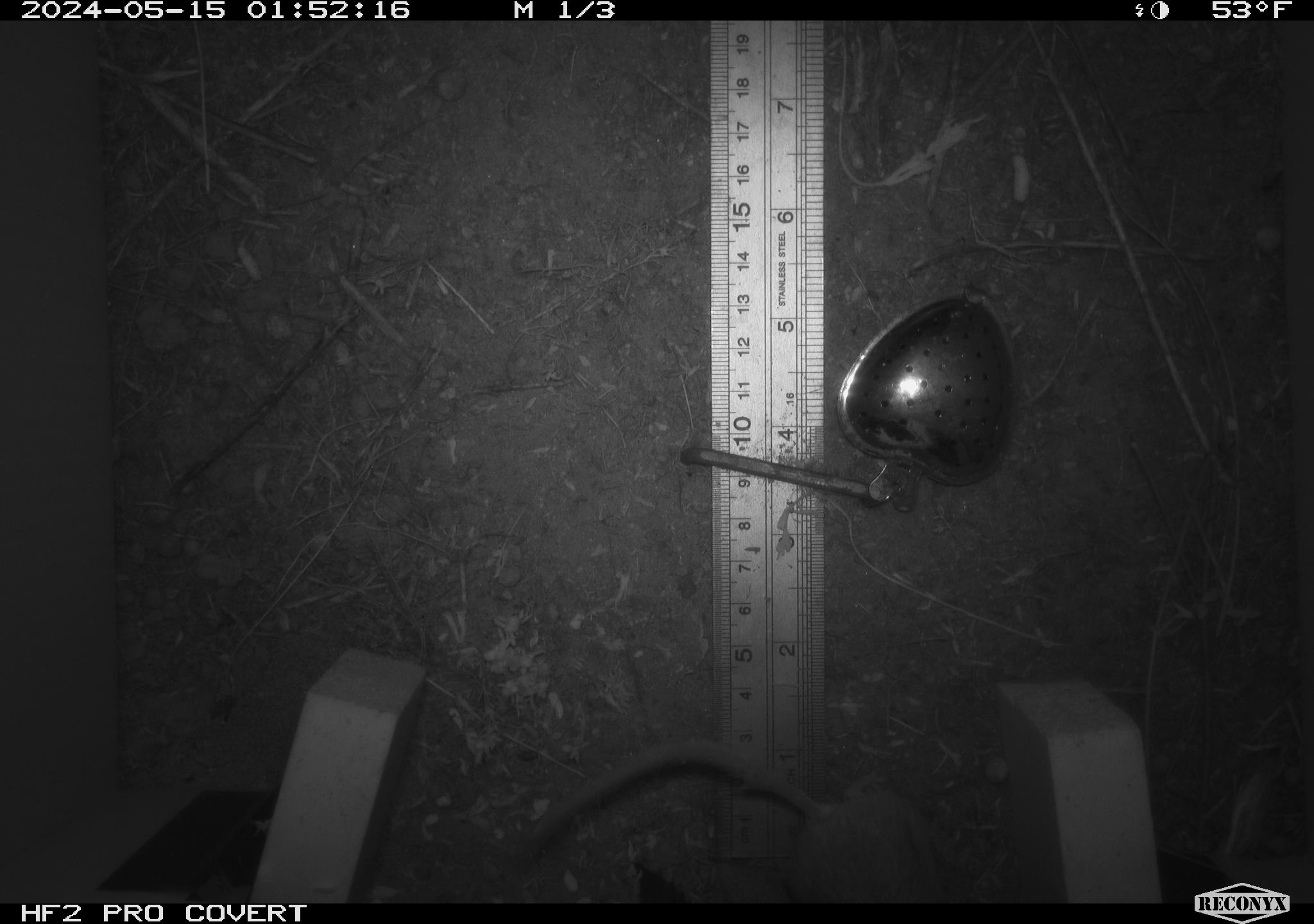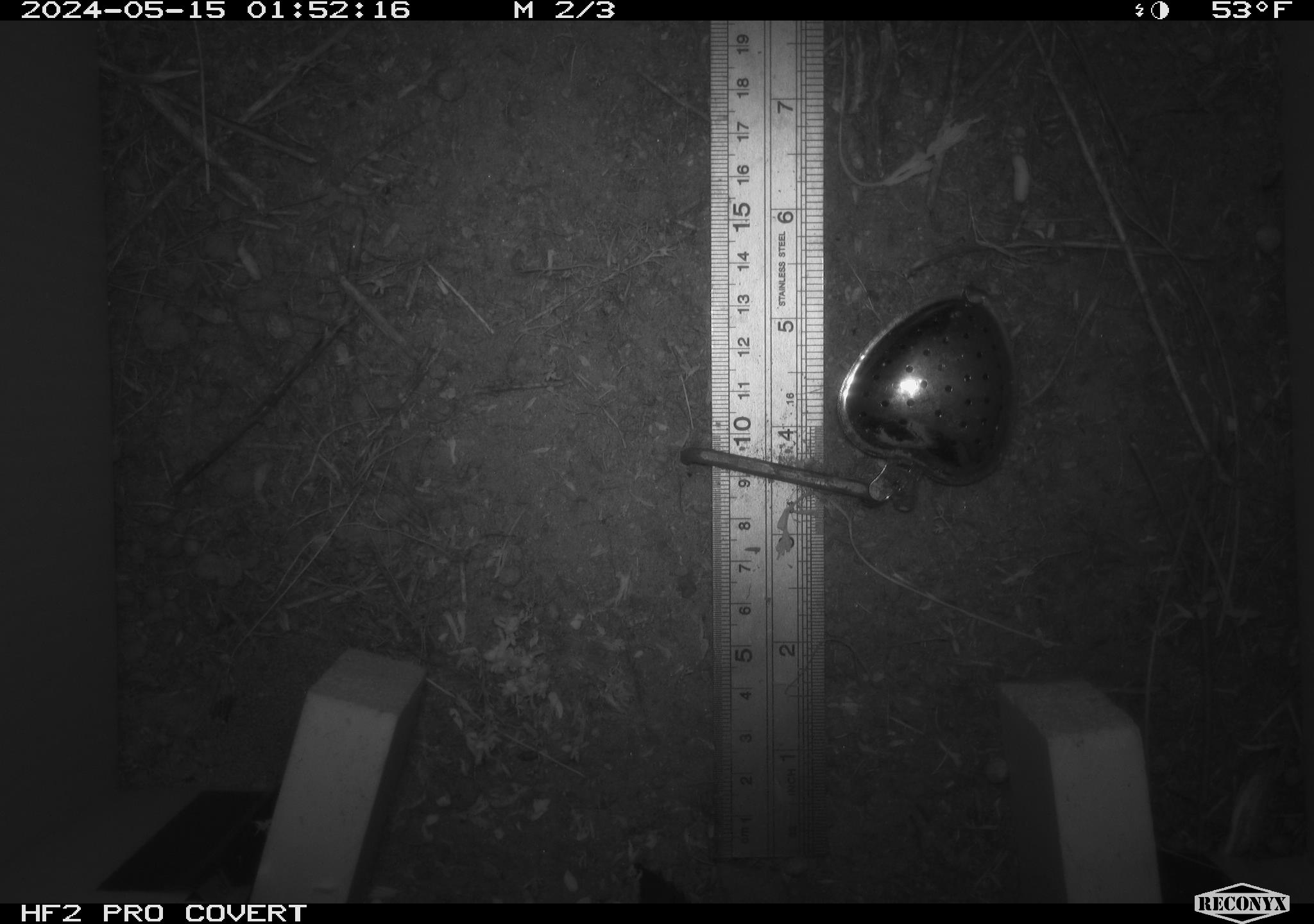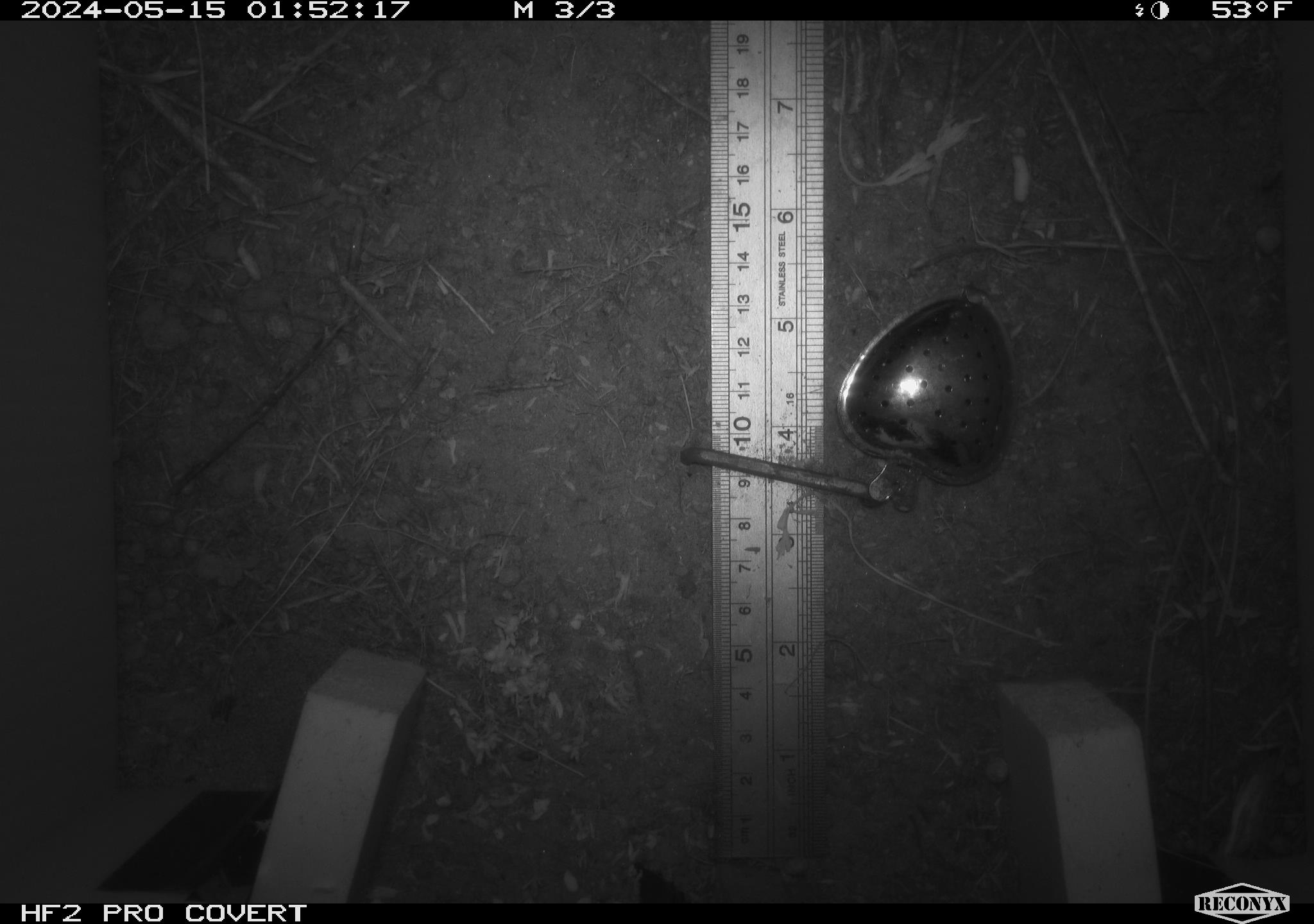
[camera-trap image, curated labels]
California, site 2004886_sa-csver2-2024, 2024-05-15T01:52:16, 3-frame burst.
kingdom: Animalia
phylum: Chordata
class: Mammalia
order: Rodentia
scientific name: Rodentia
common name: rodent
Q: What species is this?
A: Rodent (Rodentia).